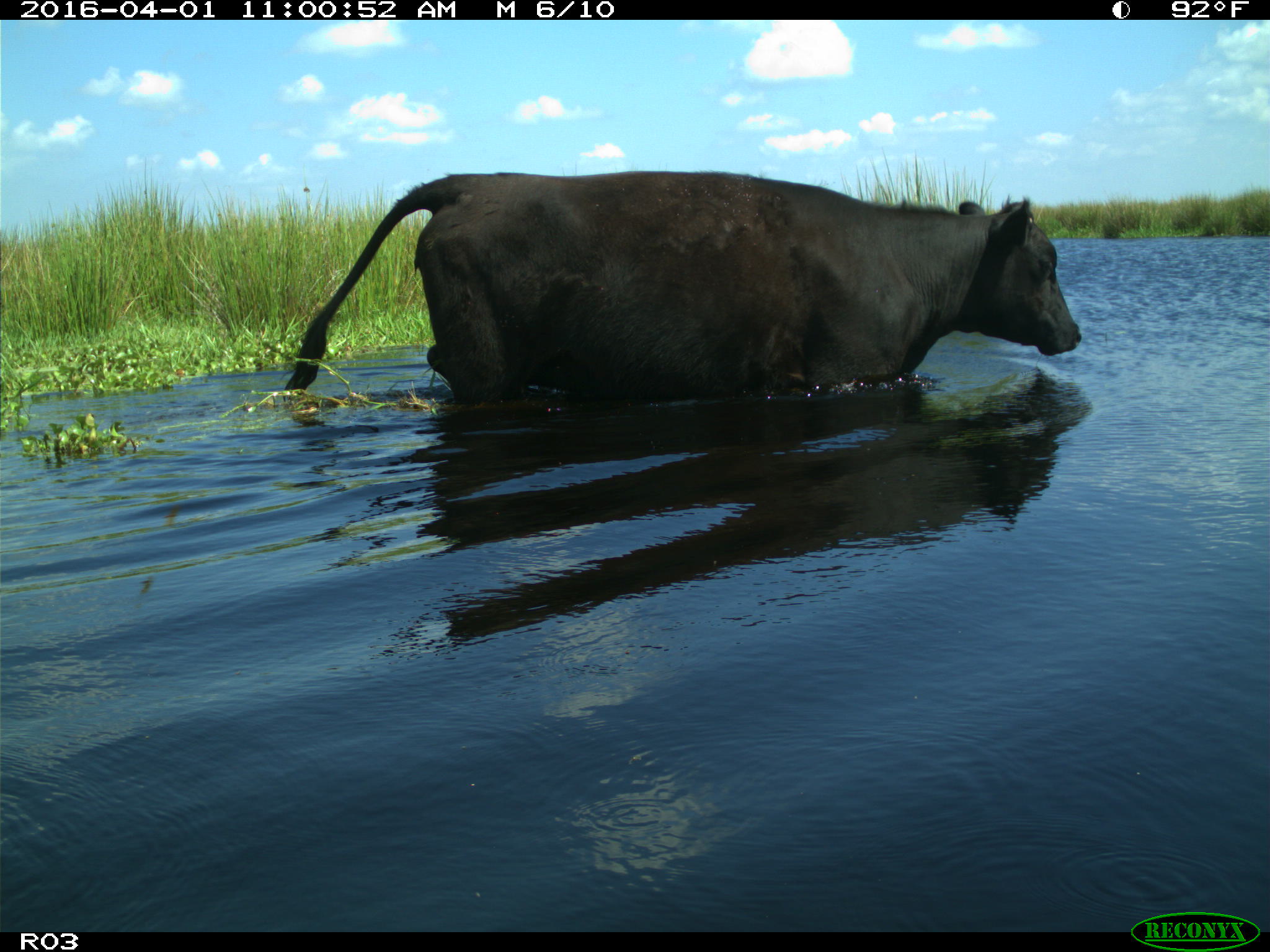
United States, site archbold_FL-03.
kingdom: Animalia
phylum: Chordata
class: Mammalia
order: Artiodactyla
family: Bovidae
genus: Bos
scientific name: Bos taurus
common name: domestic cow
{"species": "Bos taurus (domestic cow)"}